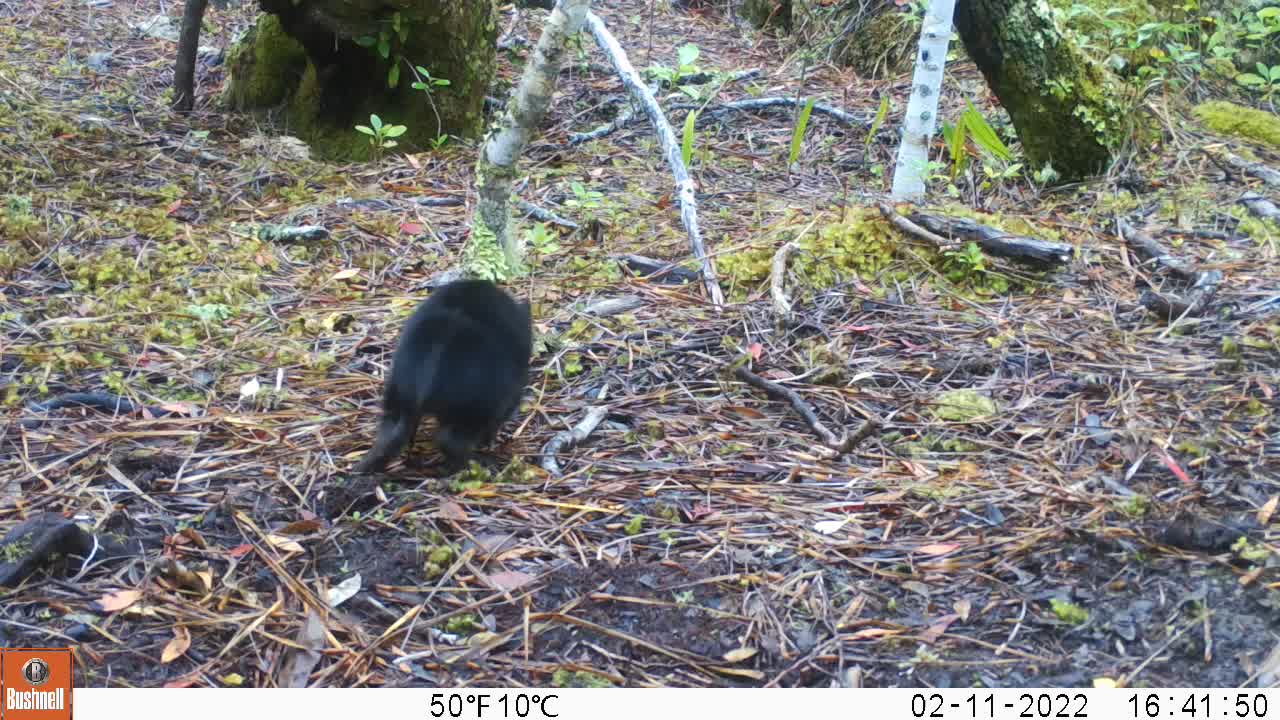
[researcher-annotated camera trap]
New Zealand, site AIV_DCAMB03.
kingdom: Animalia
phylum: Chordata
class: Mammalia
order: Artiodactyla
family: Suidae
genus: Sus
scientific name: Sus scrofa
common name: pig